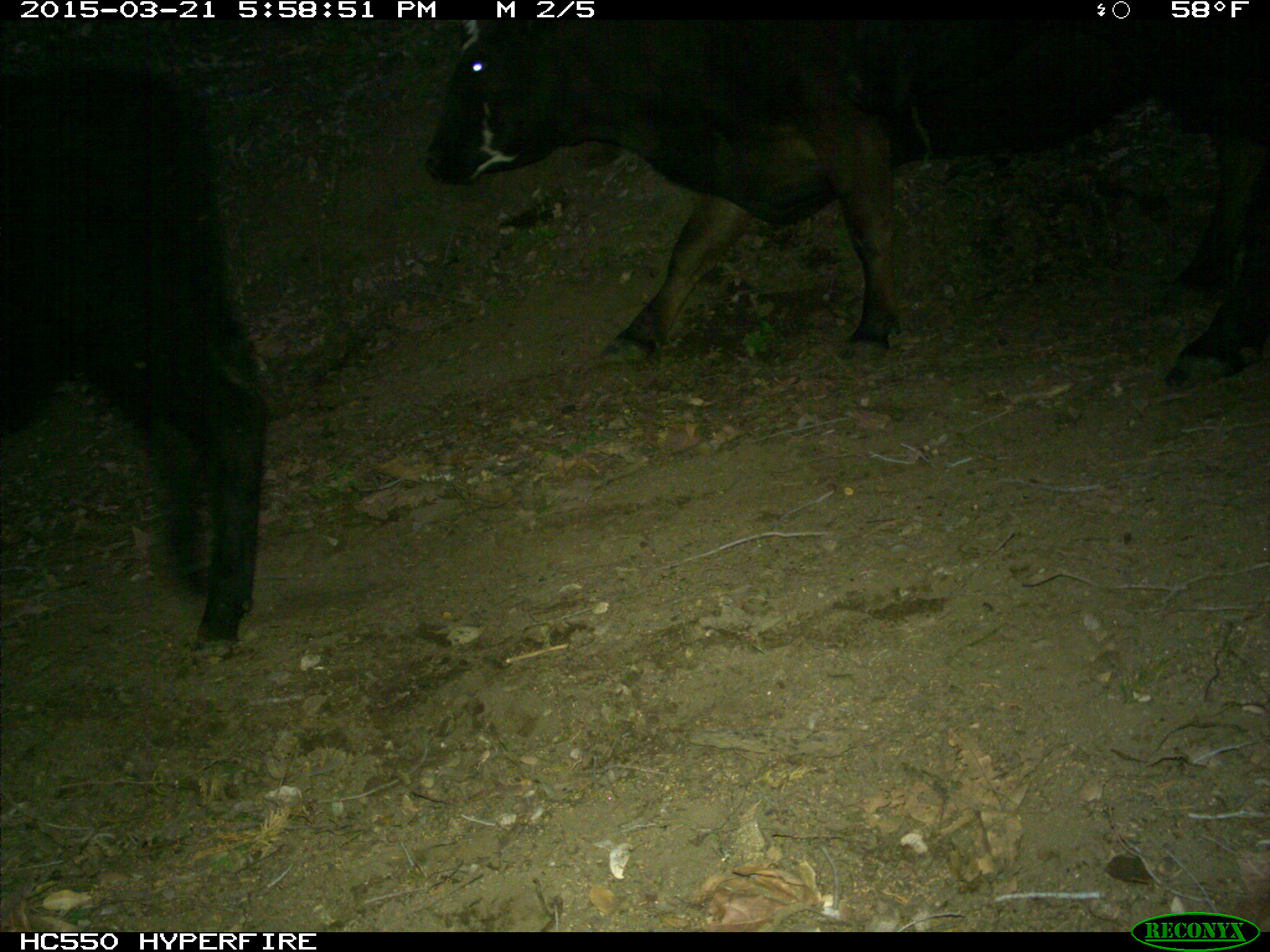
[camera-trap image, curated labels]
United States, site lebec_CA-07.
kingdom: Animalia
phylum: Chordata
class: Mammalia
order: Artiodactyla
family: Bovidae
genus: Bos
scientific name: Bos taurus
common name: domestic cow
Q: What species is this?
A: Bos taurus (domestic cow).